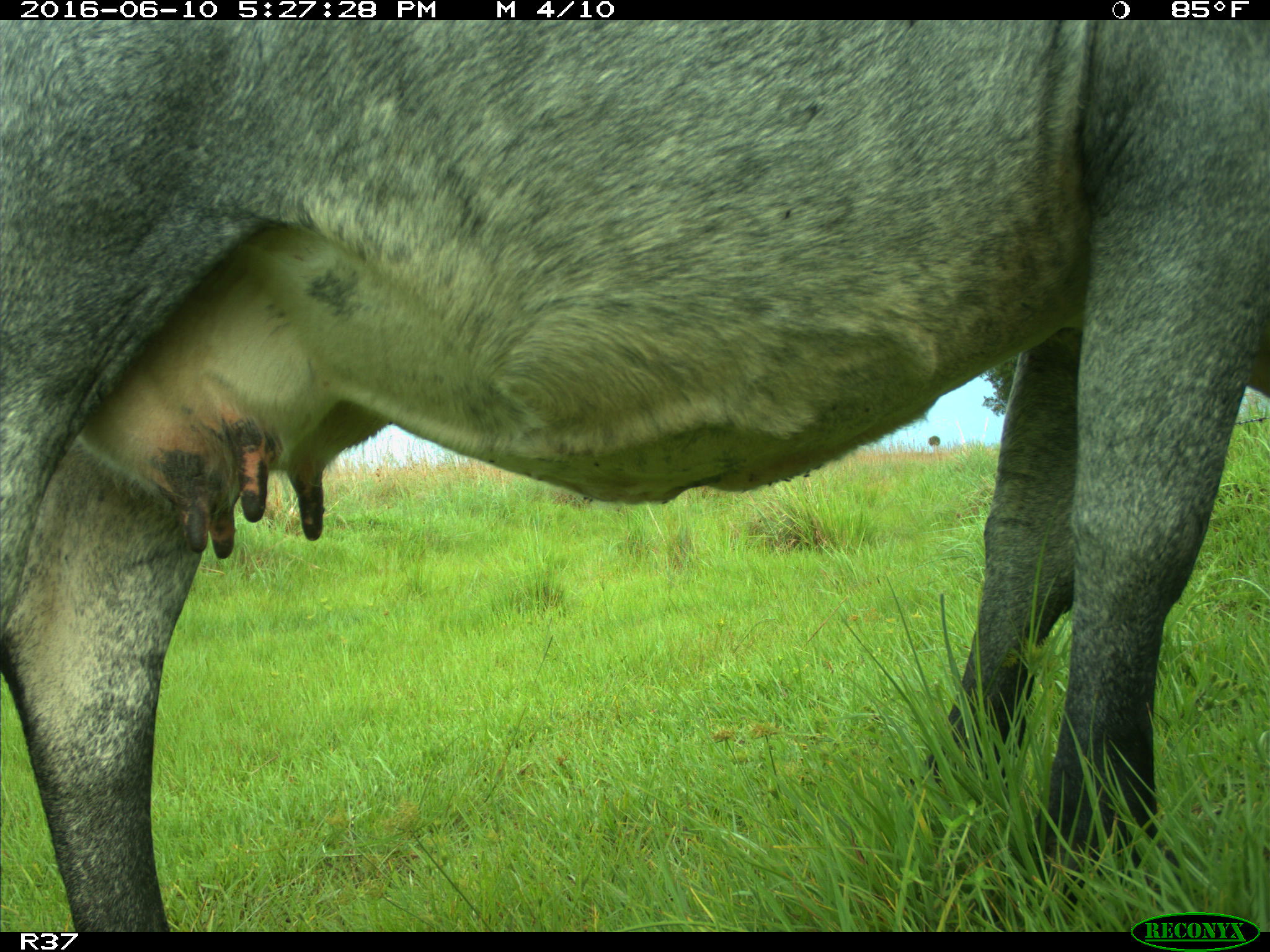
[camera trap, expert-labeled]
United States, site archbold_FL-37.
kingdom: Animalia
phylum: Chordata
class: Mammalia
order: Artiodactyla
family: Bovidae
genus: Bos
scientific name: Bos taurus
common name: domestic cow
Bos taurus (domestic cow).